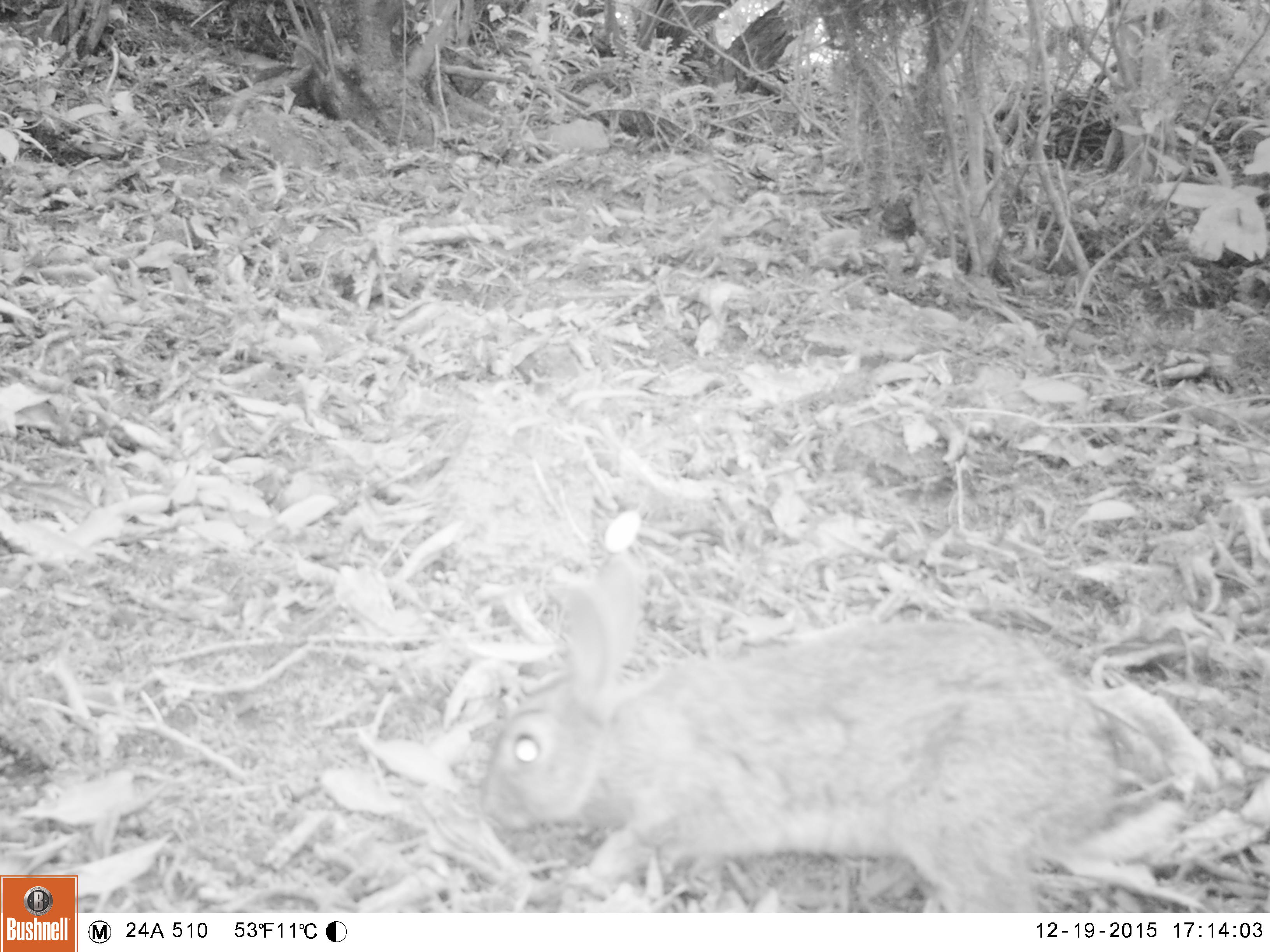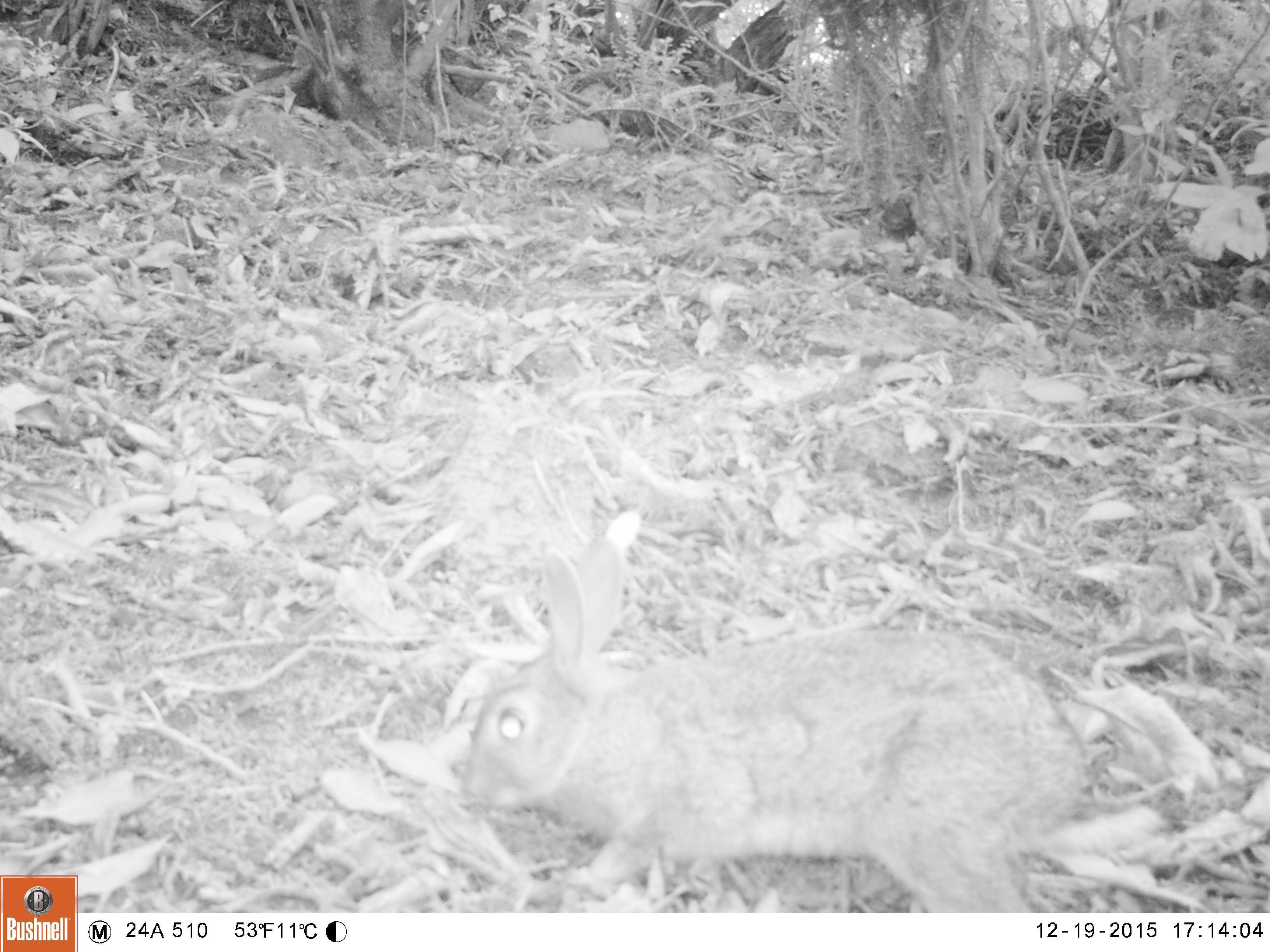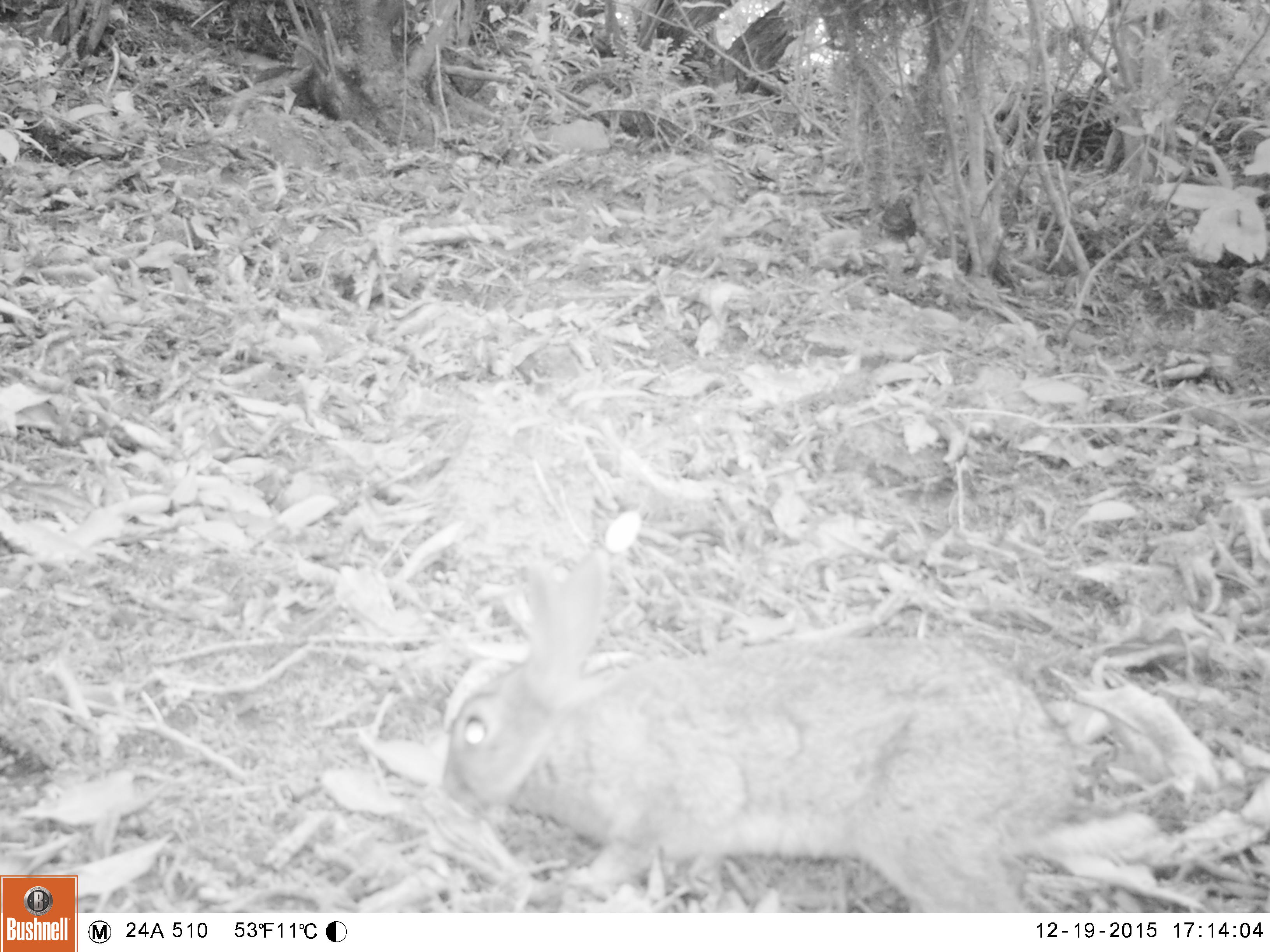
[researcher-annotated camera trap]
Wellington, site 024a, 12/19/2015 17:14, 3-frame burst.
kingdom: Animalia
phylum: Chordata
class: Mammalia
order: Lagomorpha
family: Leporidae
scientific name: Leporidae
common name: rabbit